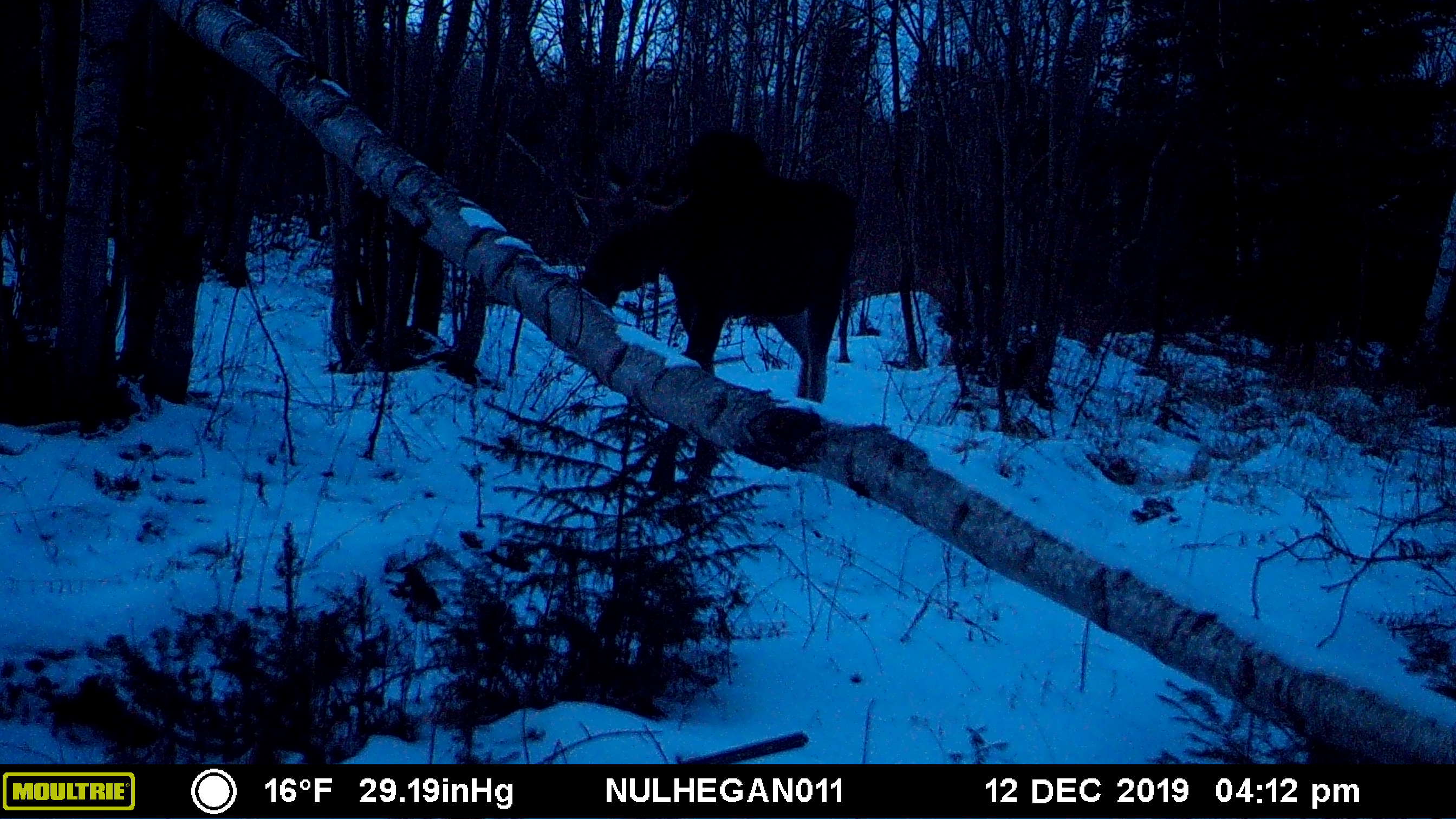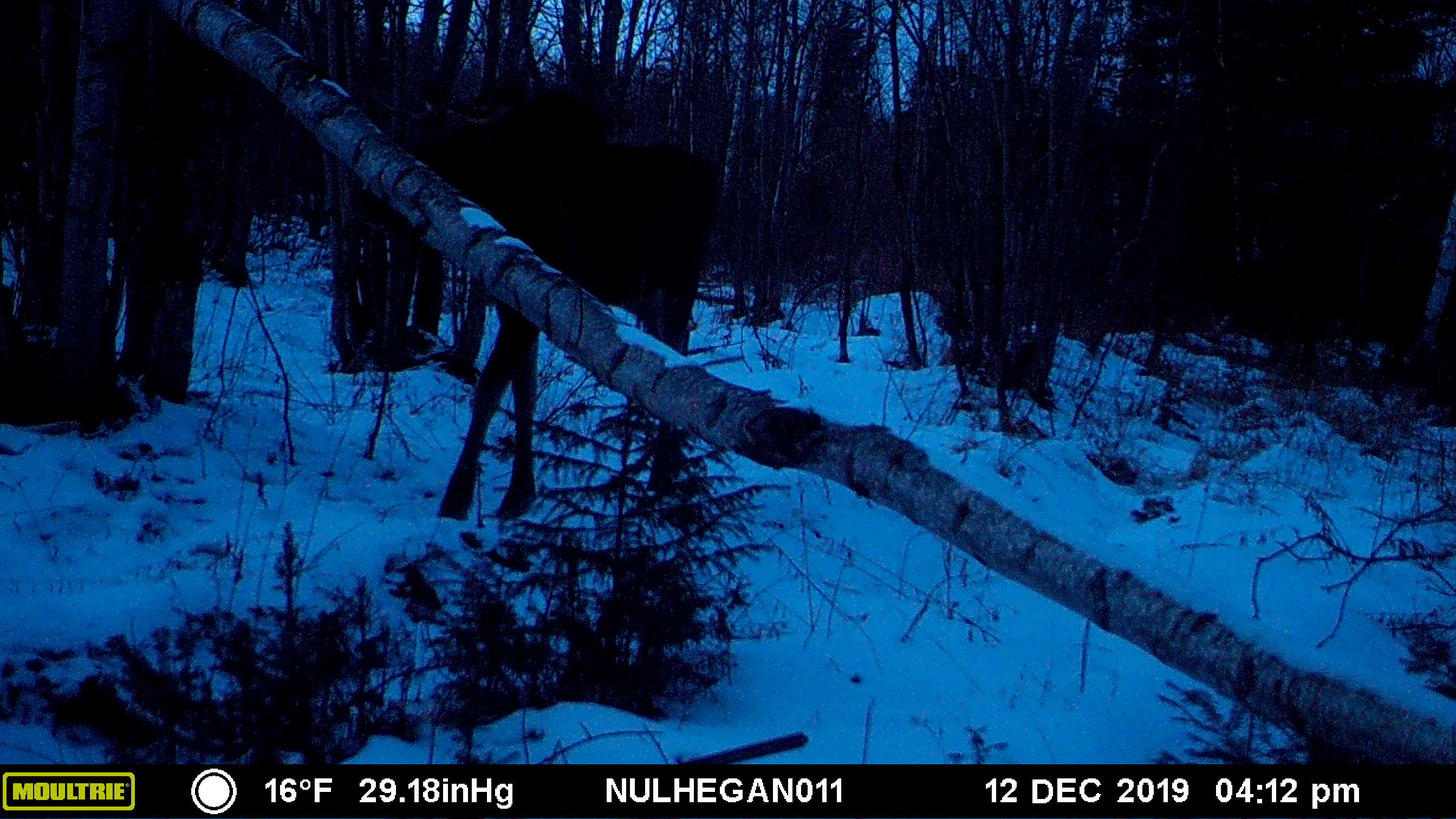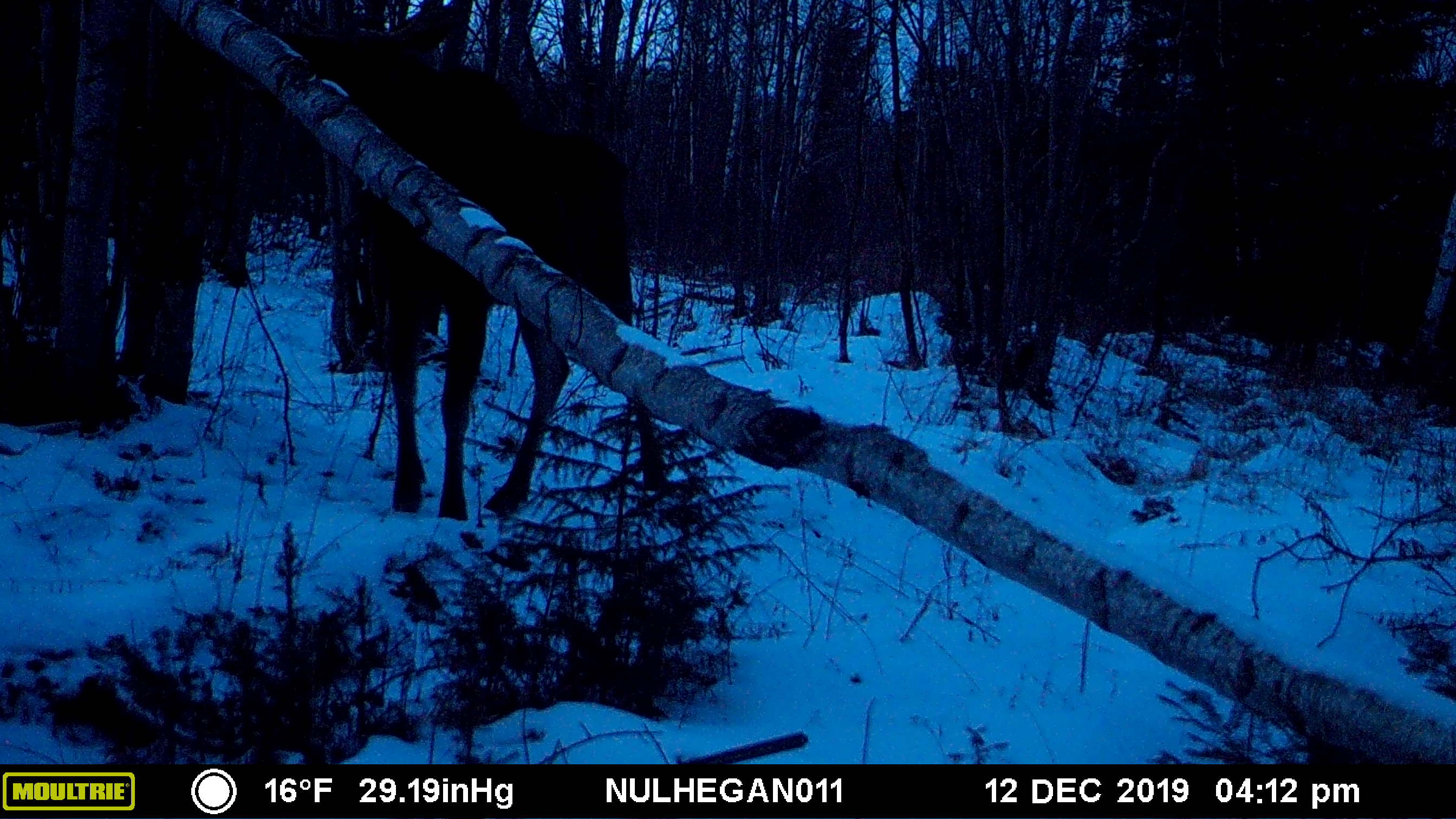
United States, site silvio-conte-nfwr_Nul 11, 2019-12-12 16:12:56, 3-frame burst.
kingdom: Animalia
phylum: Chordata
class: Mammalia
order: Artiodactyla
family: Cervidae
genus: Alces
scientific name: Alces alces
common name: moose